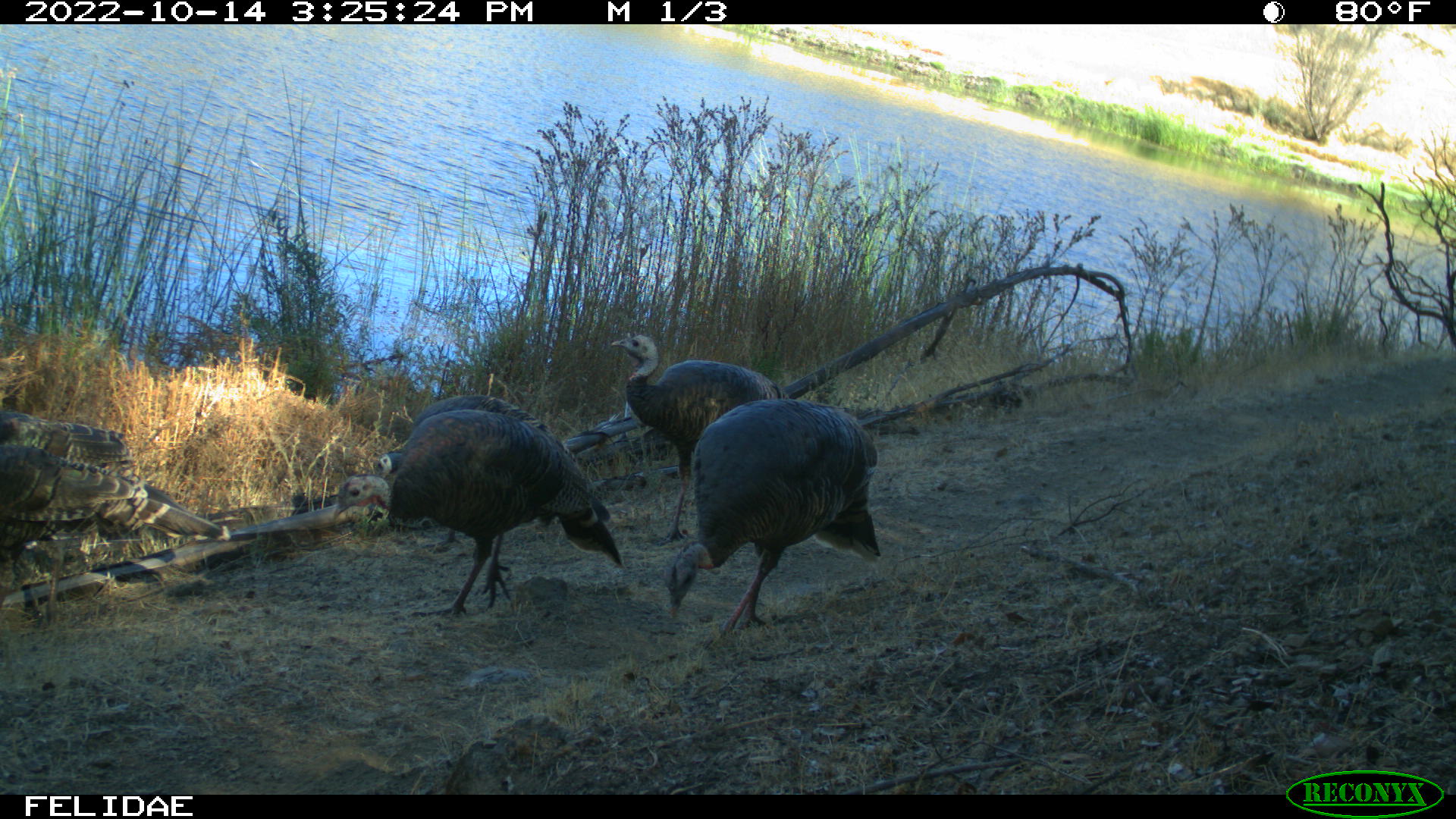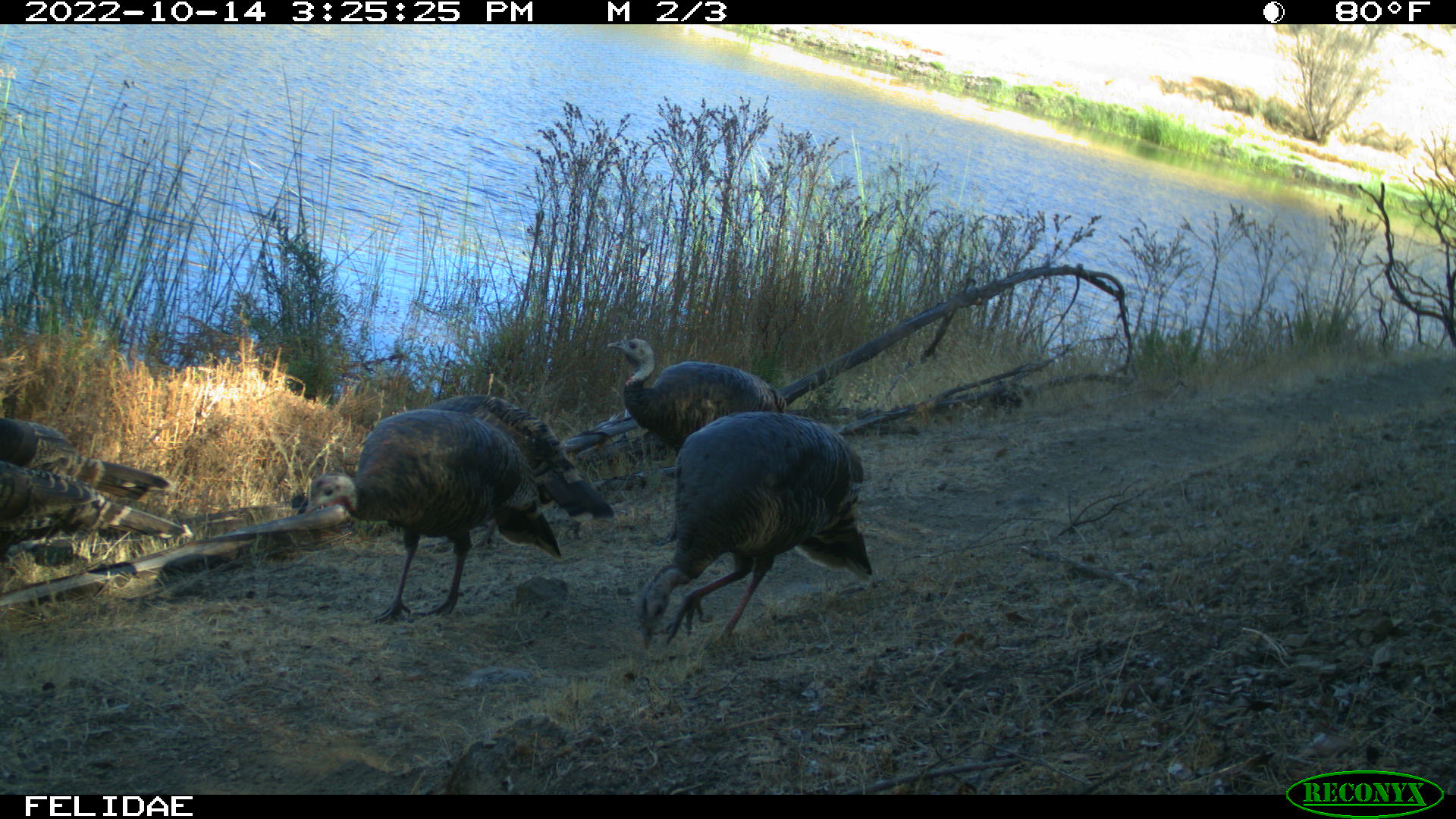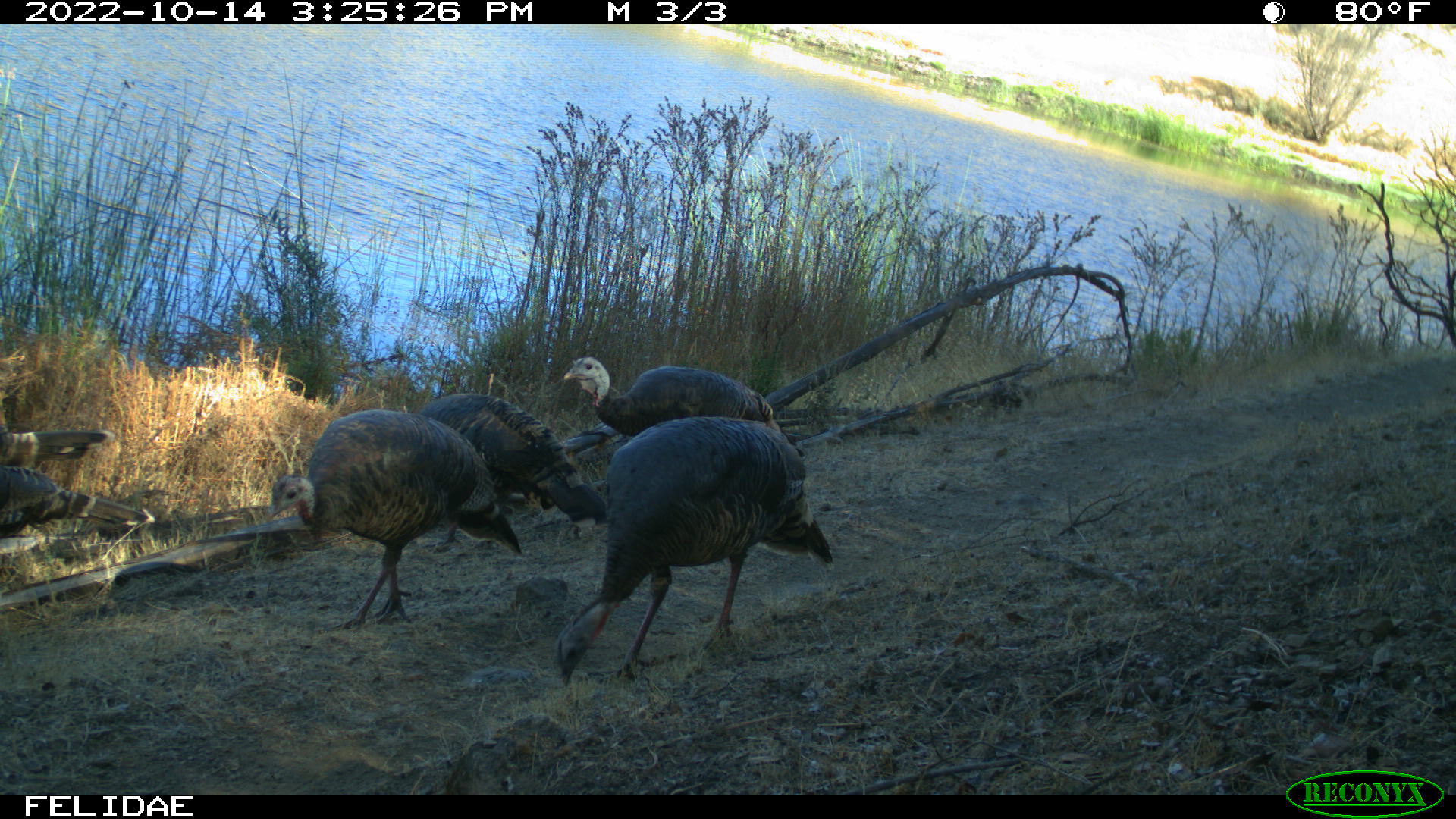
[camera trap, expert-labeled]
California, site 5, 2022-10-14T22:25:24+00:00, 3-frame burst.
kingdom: Animalia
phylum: Chordata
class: Aves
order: Galliformes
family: Phasianidae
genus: Meleagris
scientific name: Meleagris gallopavo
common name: turkey